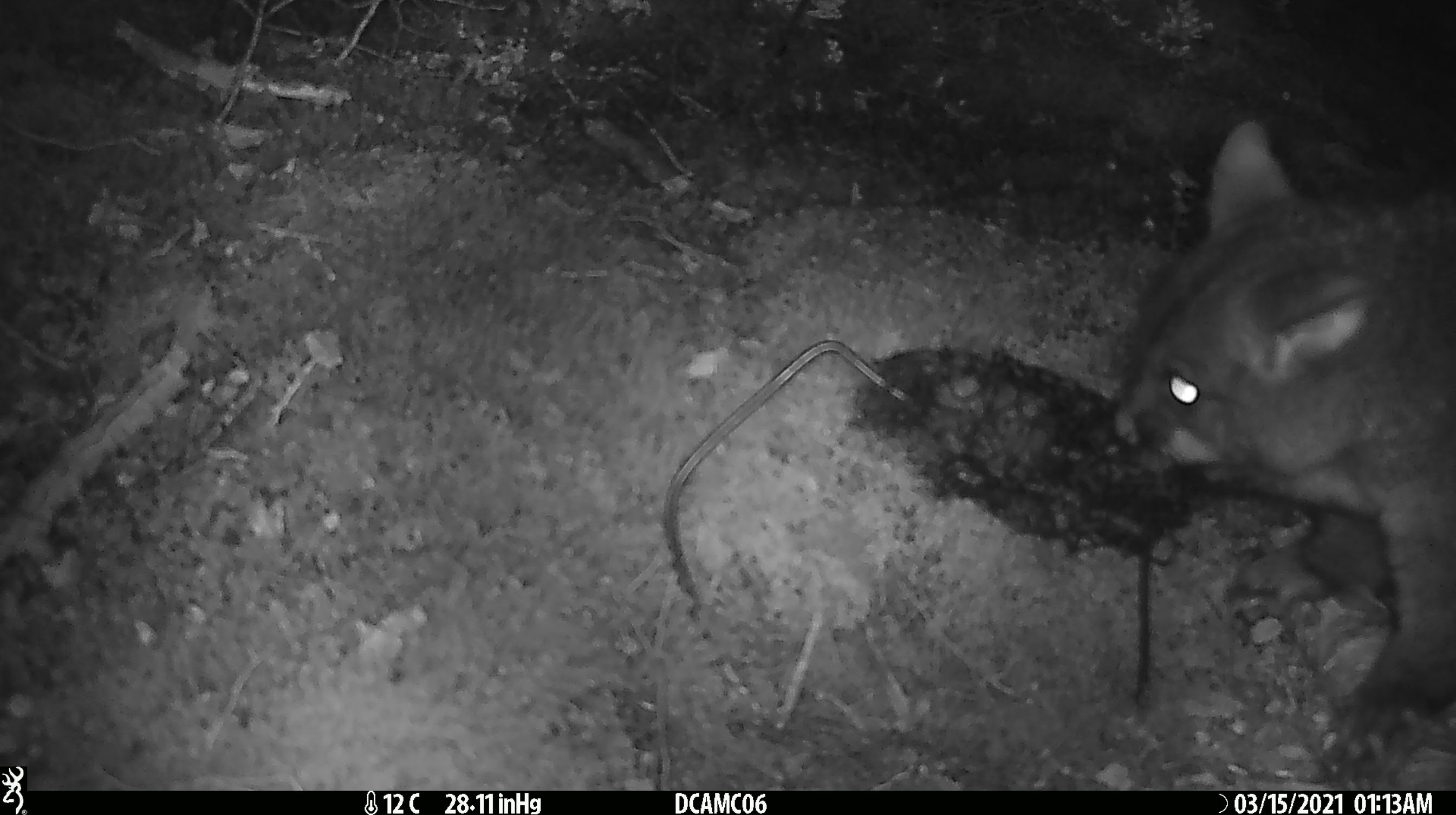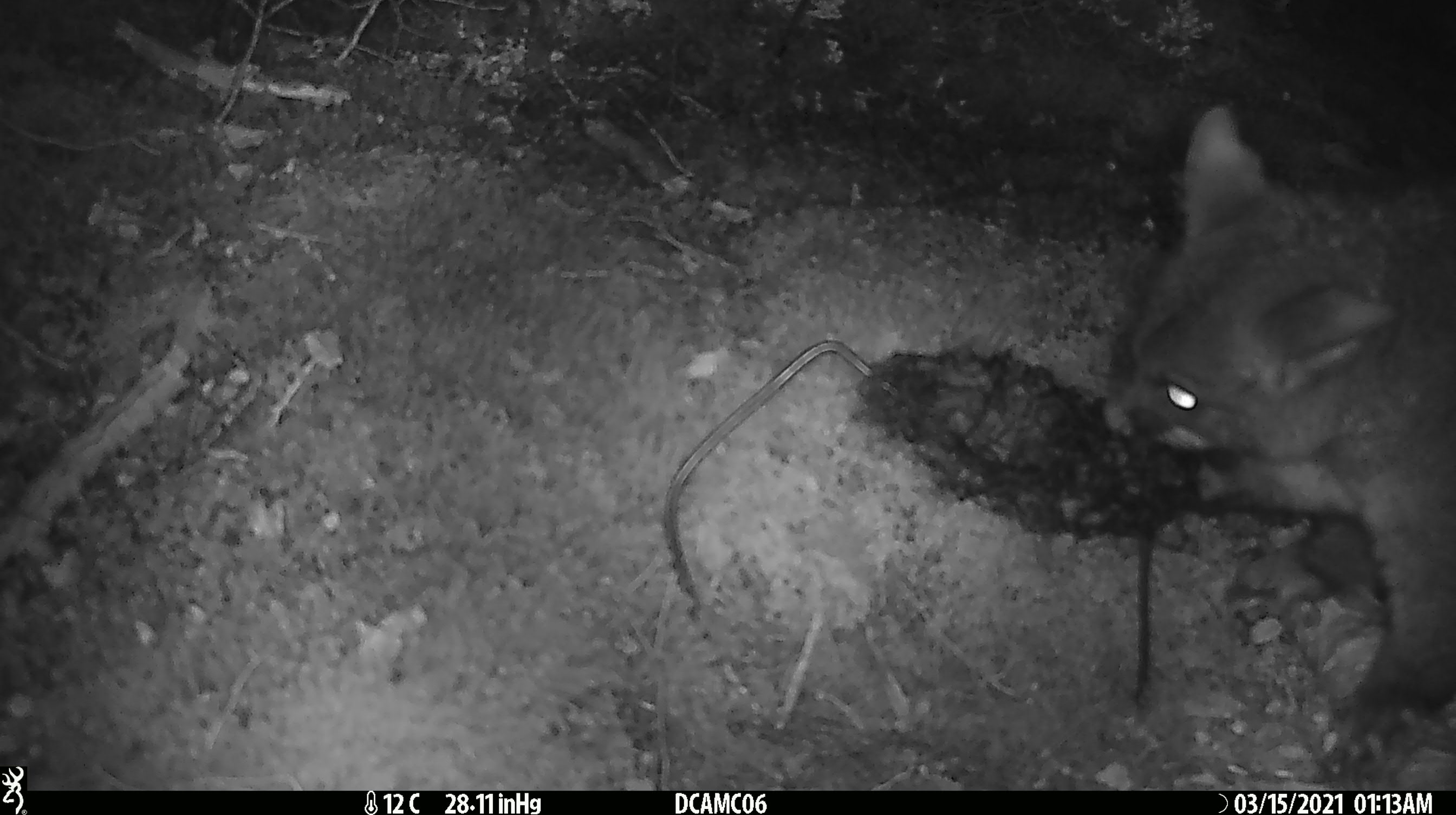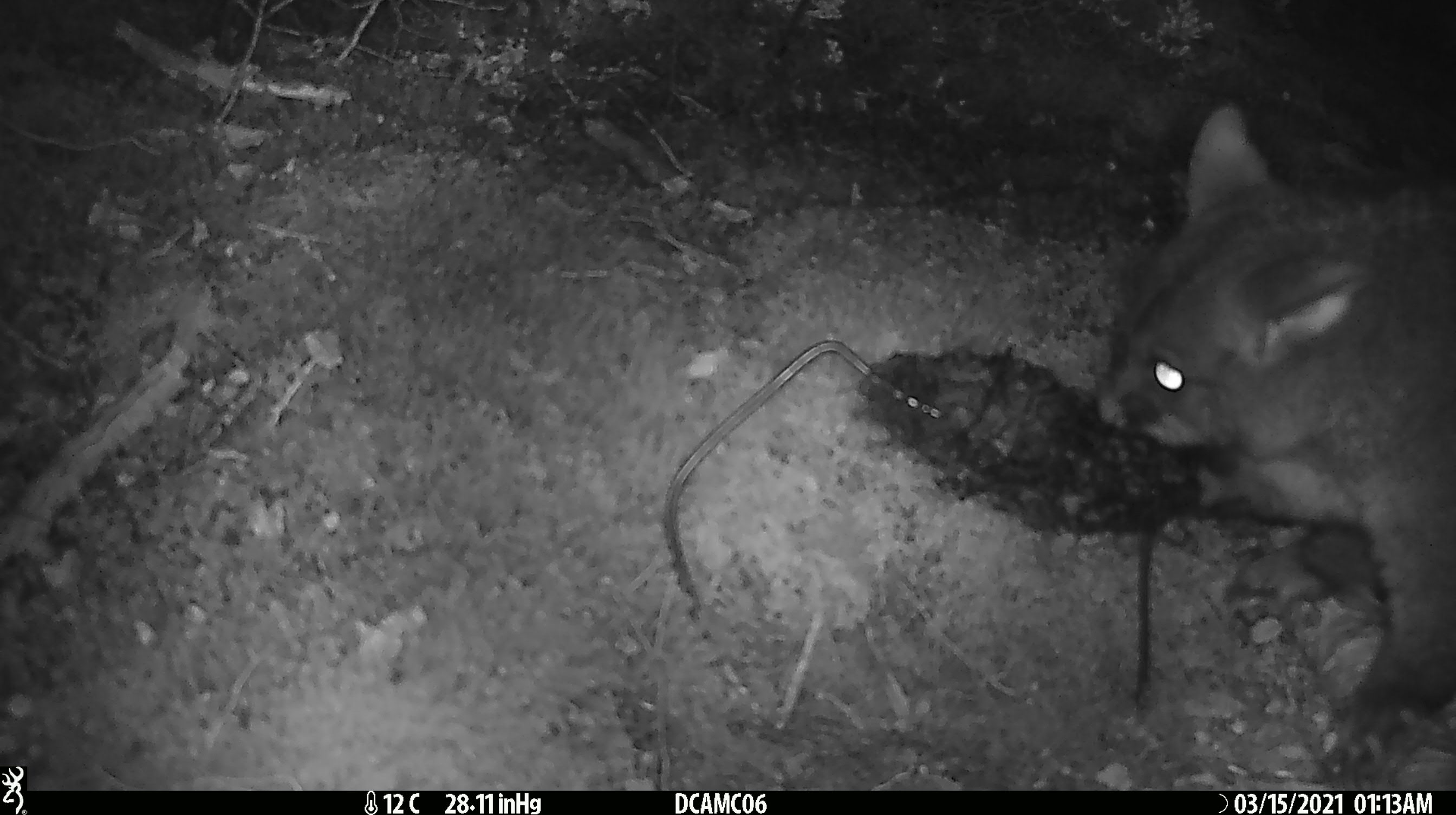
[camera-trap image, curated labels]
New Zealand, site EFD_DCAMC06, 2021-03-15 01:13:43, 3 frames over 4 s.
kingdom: Animalia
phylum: Chordata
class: Mammalia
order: Diprotodontia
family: Phalangeridae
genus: Trichosurus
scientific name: Trichosurus vulpecula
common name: common brushtail possum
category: possum